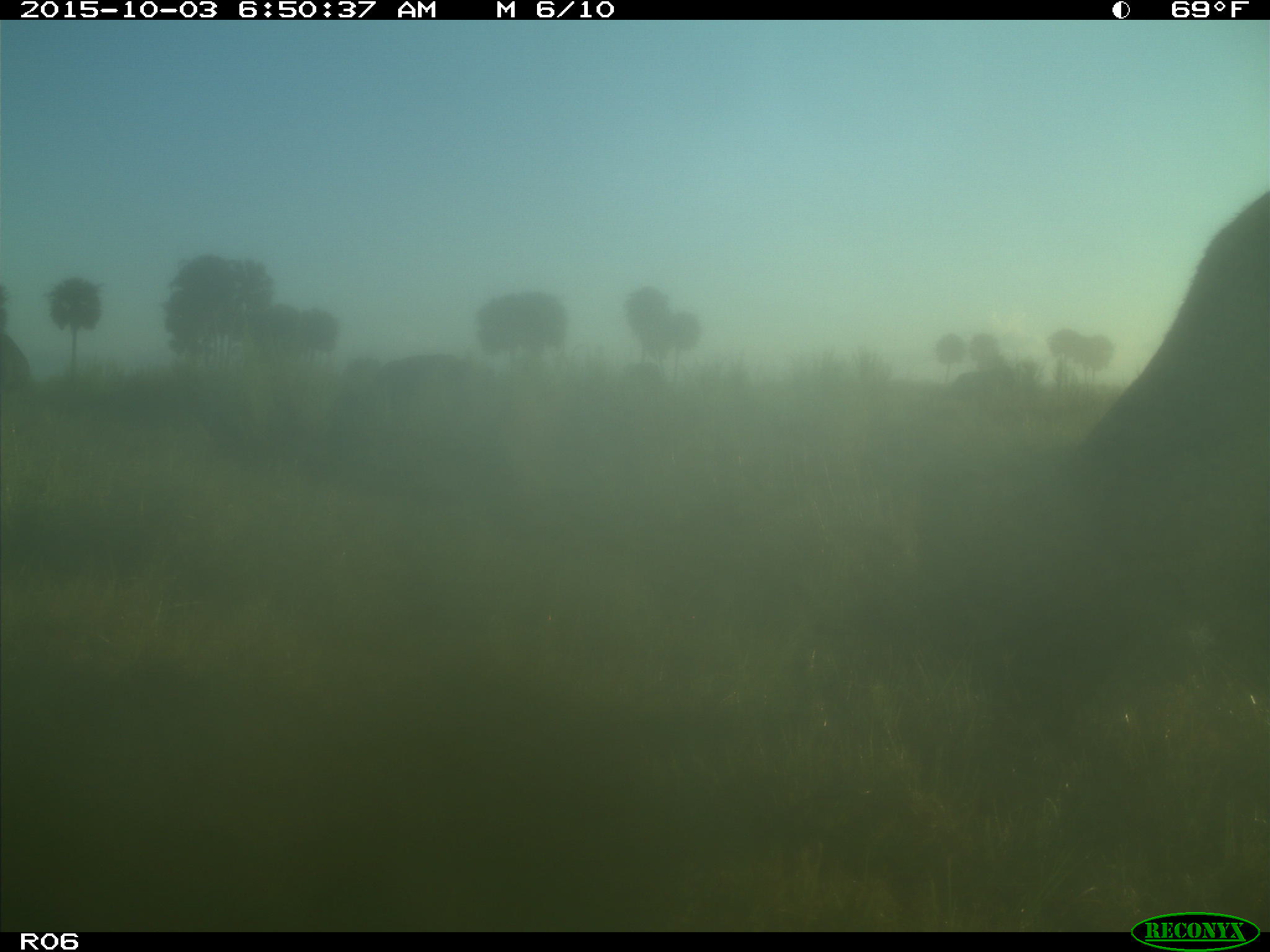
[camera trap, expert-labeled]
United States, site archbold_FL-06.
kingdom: Animalia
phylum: Chordata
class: Mammalia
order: Artiodactyla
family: Bovidae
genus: Bos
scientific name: Bos taurus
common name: domestic cow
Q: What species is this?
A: Bos taurus (domestic cow).